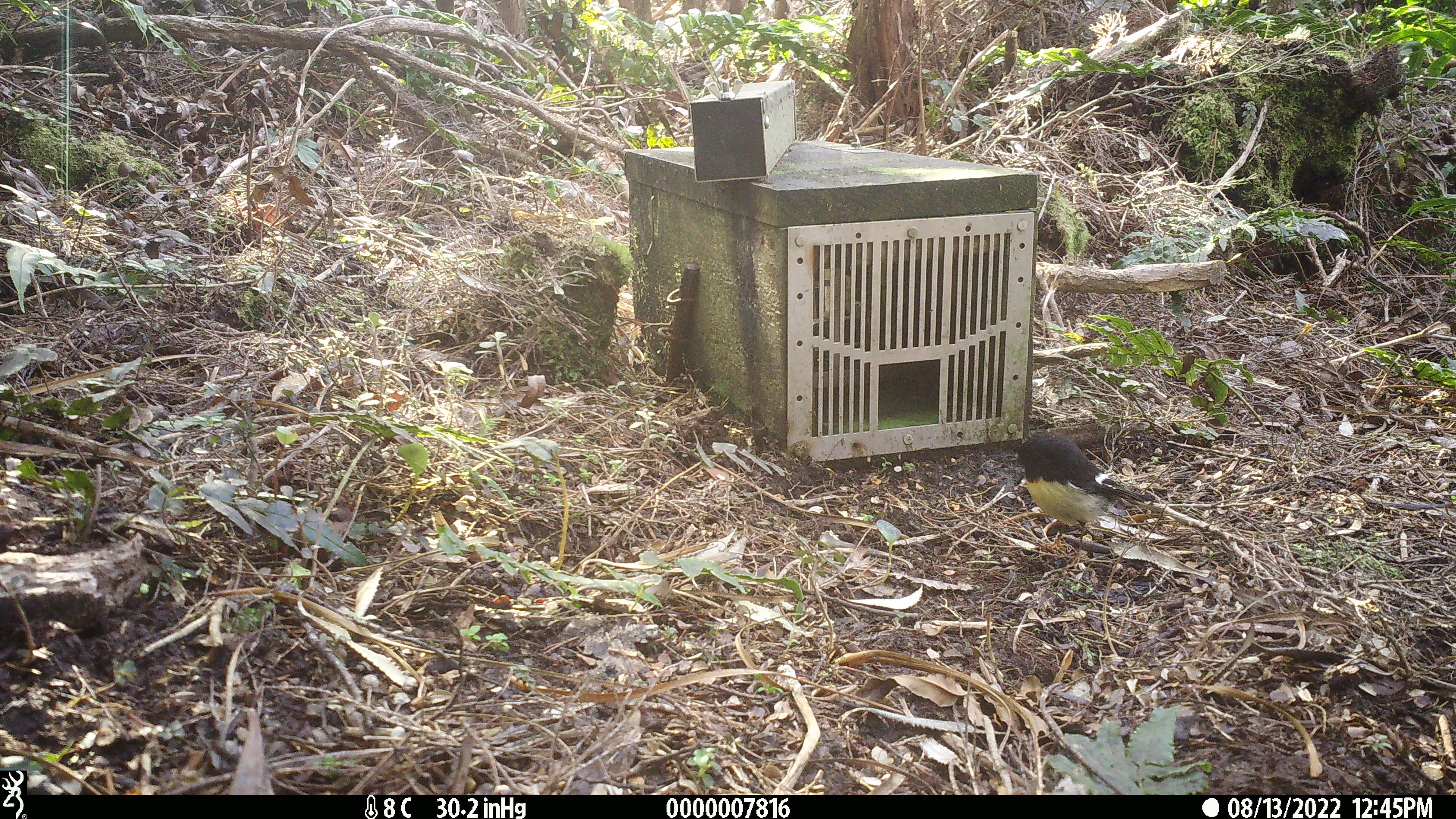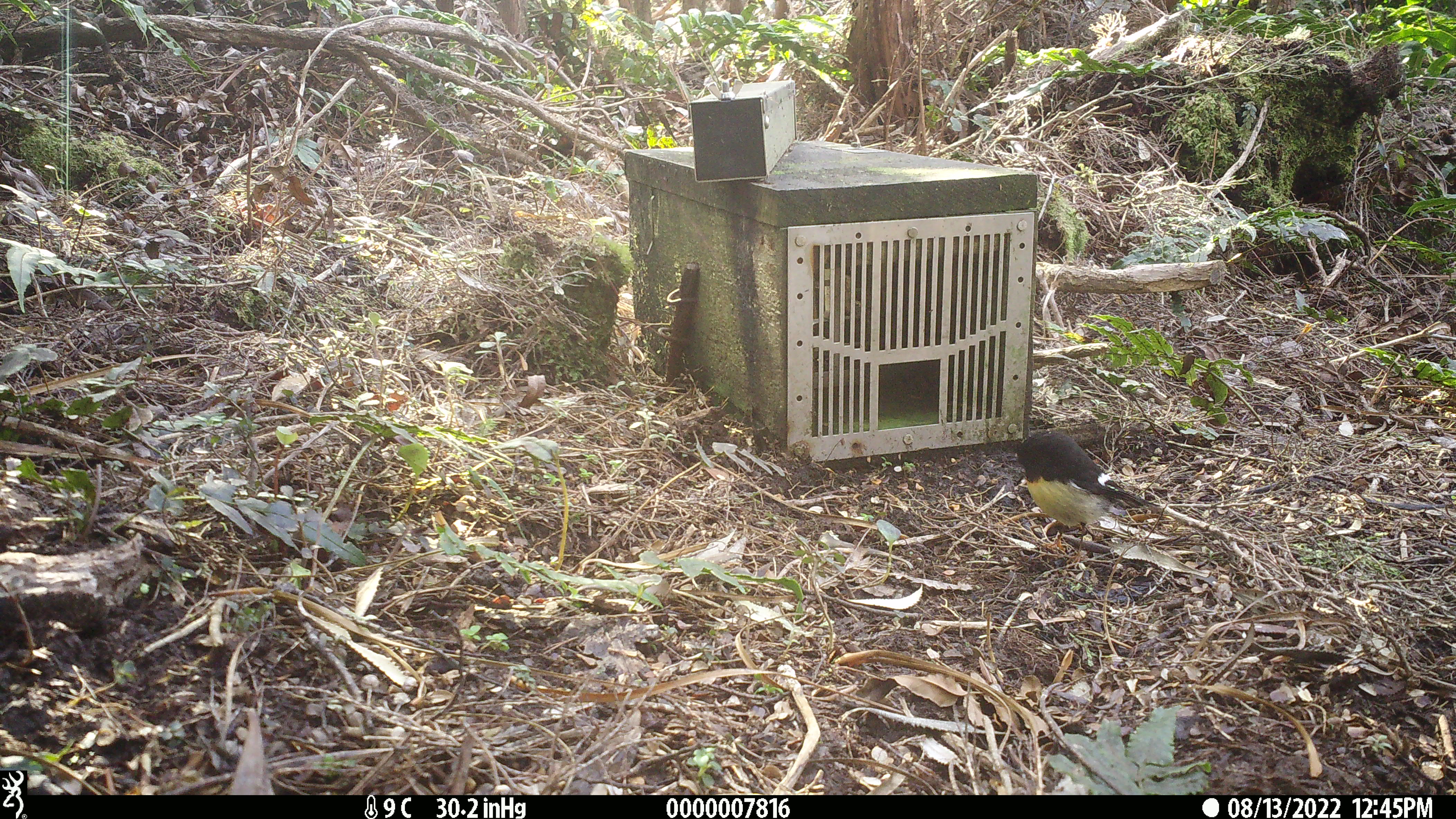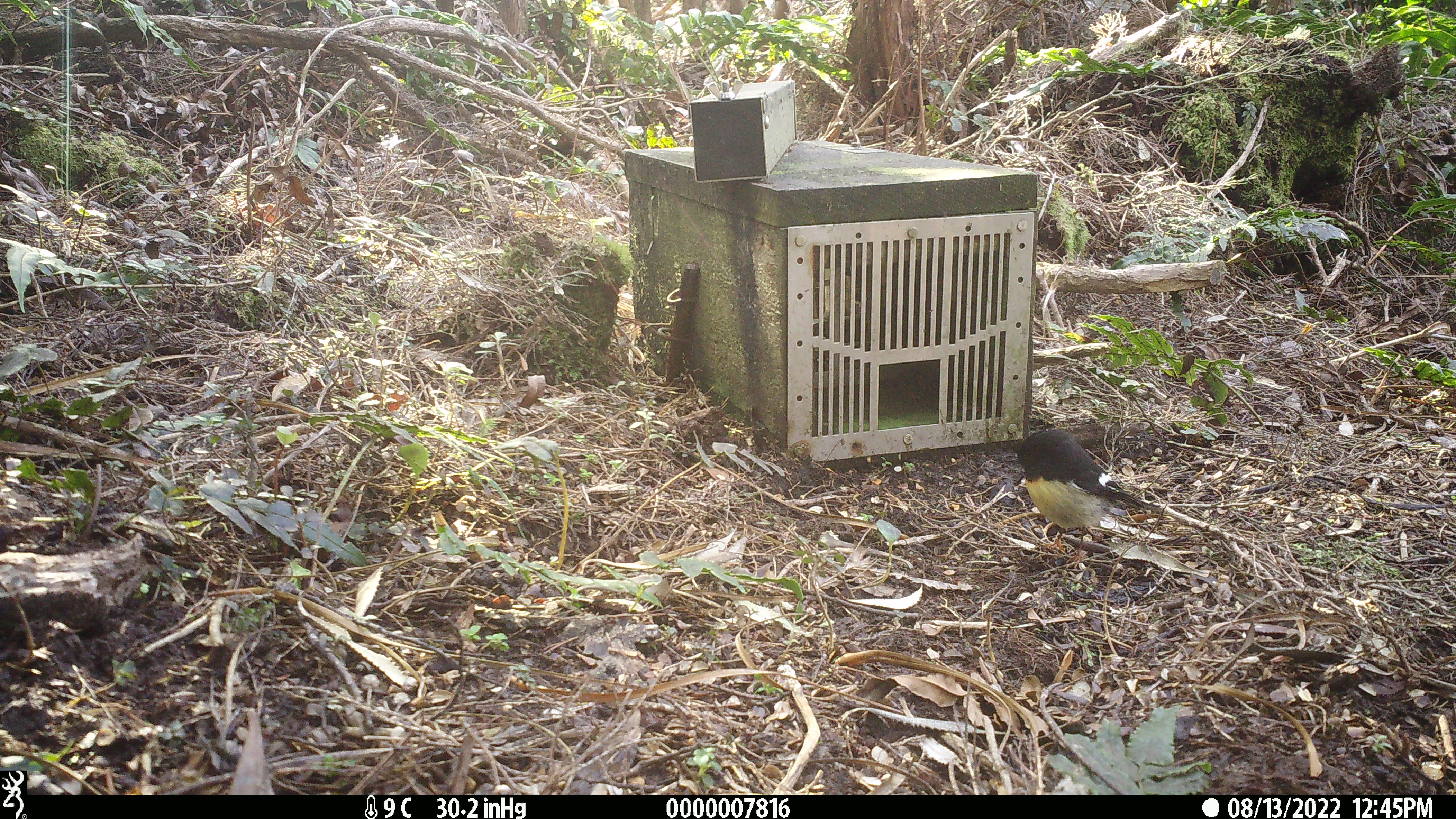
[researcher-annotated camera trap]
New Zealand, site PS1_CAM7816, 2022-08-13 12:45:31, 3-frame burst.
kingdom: Animalia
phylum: Chordata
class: Aves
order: Passeriformes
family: Petroicidae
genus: Petroica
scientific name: Petroica macrocephala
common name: tomtit